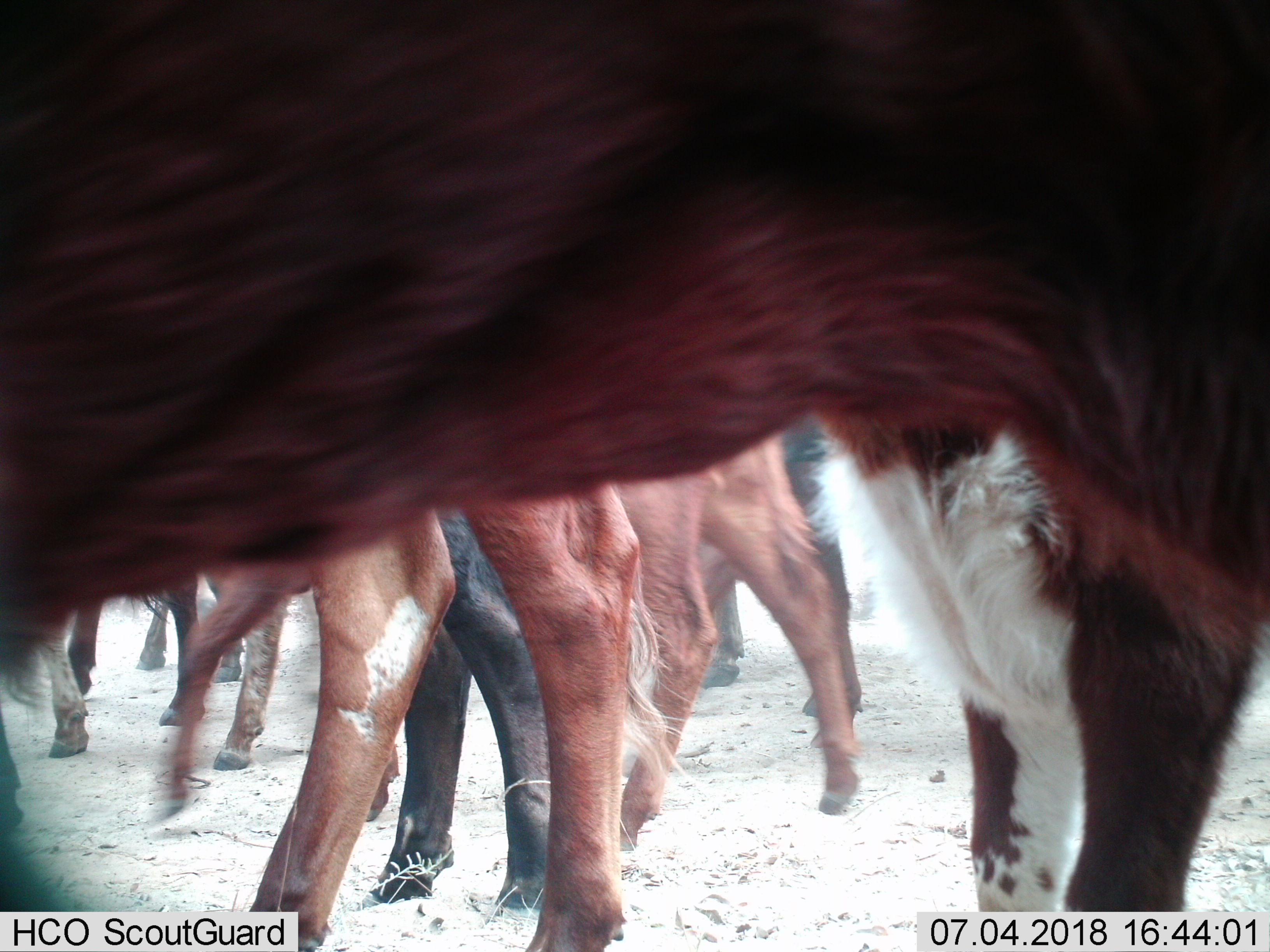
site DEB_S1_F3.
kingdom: Animalia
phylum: Chordata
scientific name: Vertebrata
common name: domestic animal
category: domesticanimal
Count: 10.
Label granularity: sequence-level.